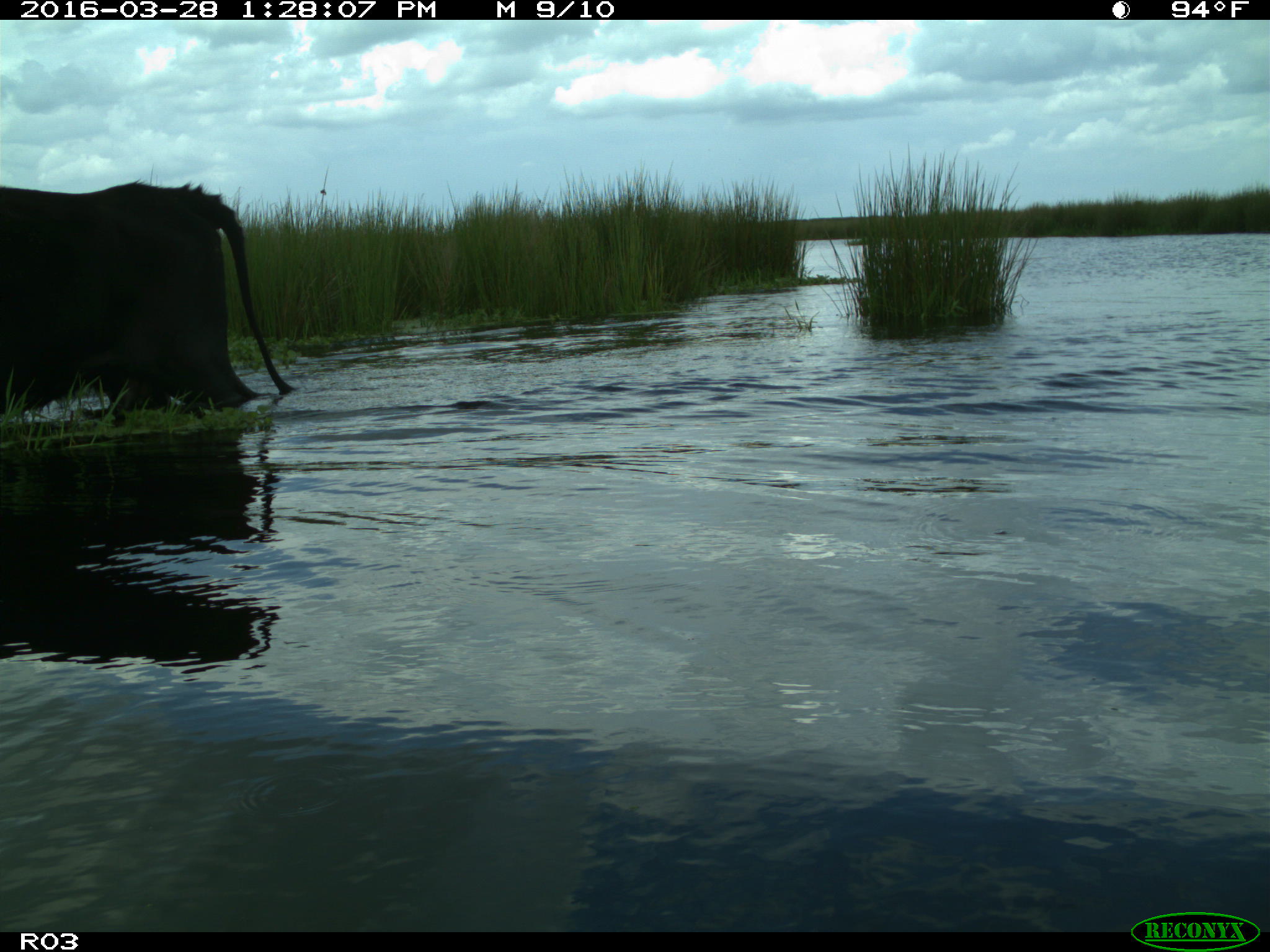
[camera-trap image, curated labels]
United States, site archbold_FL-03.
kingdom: Animalia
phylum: Chordata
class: Mammalia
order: Artiodactyla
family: Bovidae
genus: Bos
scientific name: Bos taurus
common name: domestic cow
Bos taurus (domestic cow).